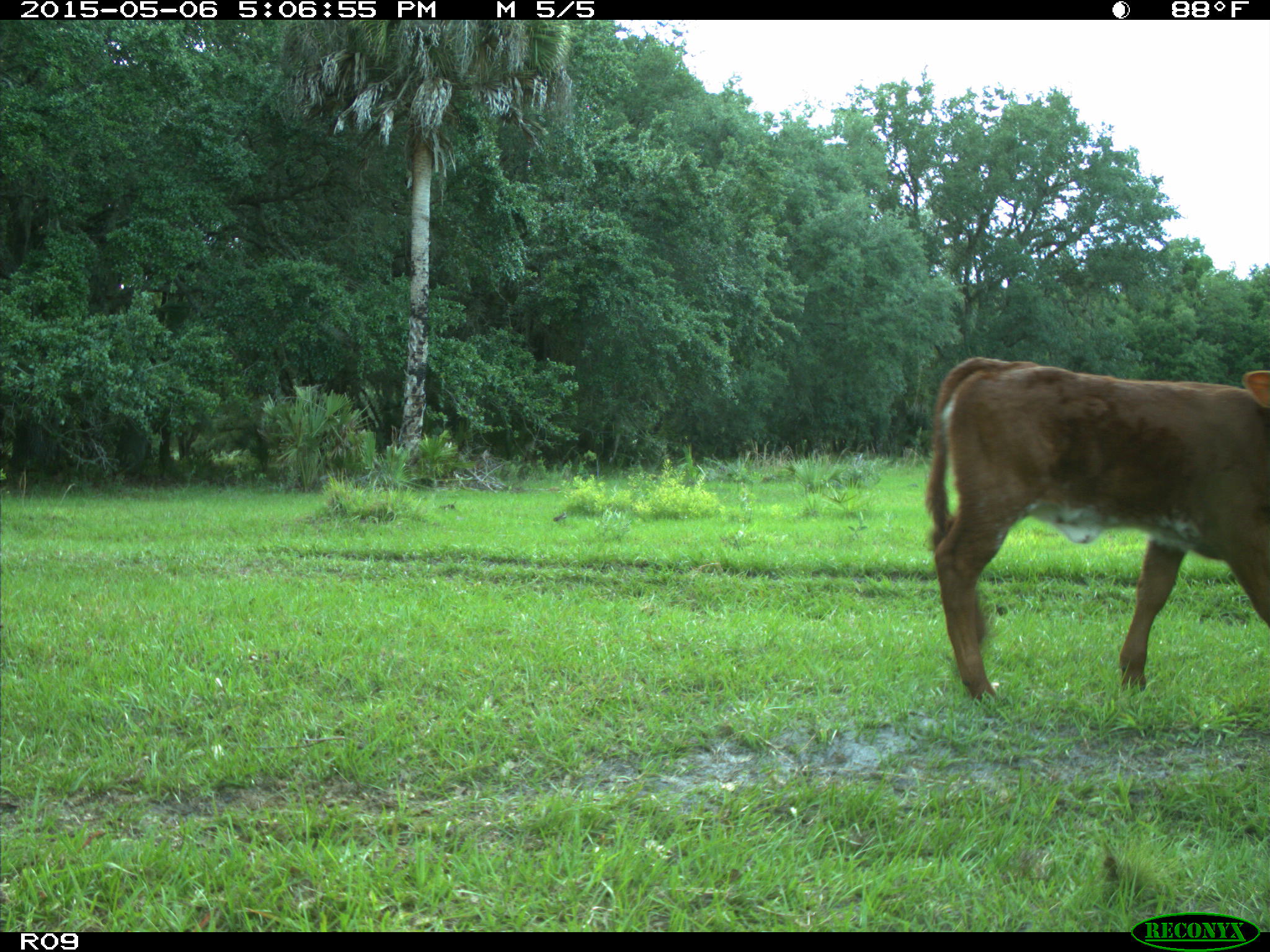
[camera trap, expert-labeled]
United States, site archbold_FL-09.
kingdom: Animalia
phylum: Chordata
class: Mammalia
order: Artiodactyla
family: Bovidae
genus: Bos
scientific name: Bos taurus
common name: domestic cow